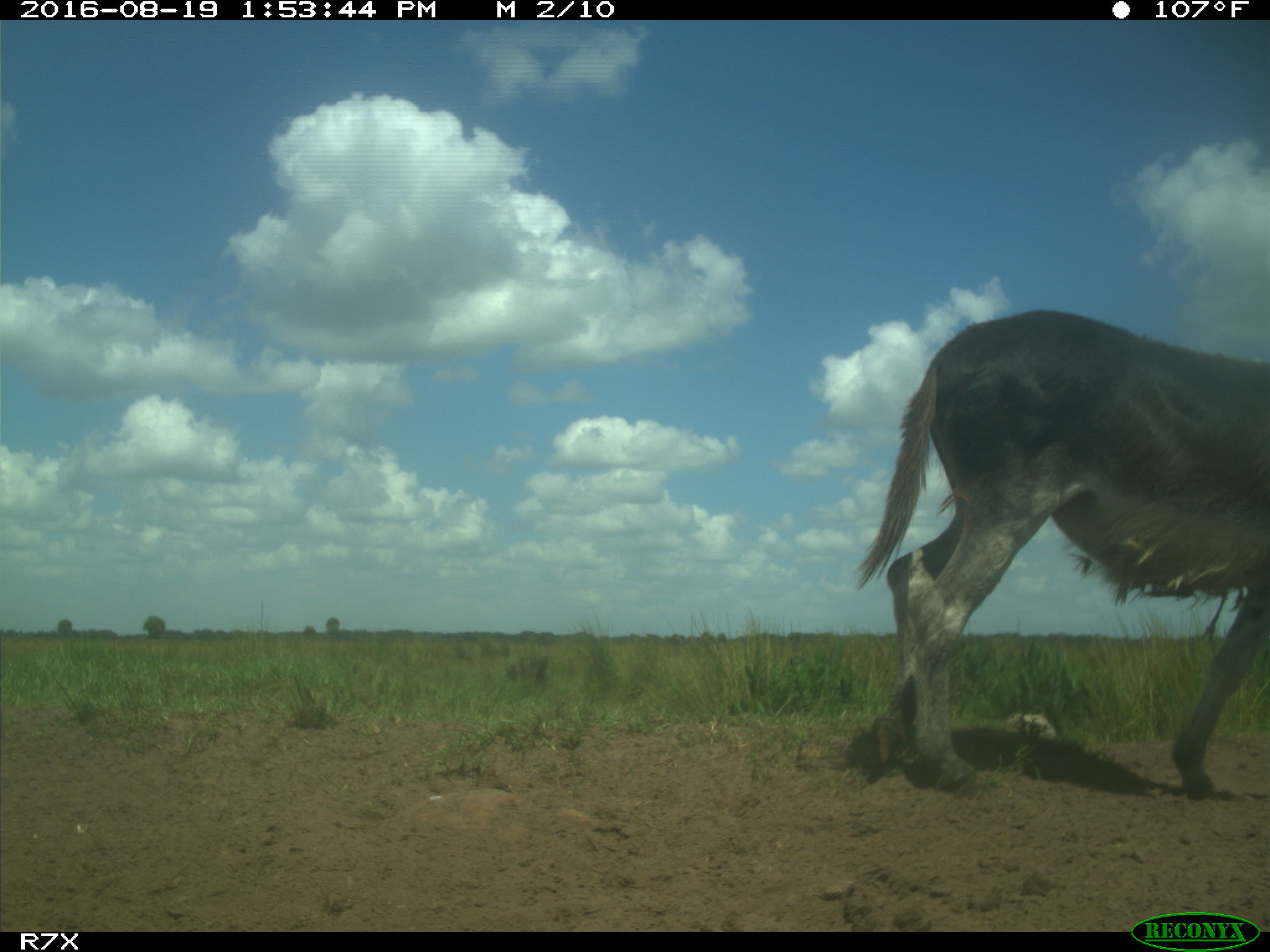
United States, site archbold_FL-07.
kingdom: Animalia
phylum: Chordata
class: Mammalia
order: Perissodactyla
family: Equidae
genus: Equus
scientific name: Equus africanus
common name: african wild ass